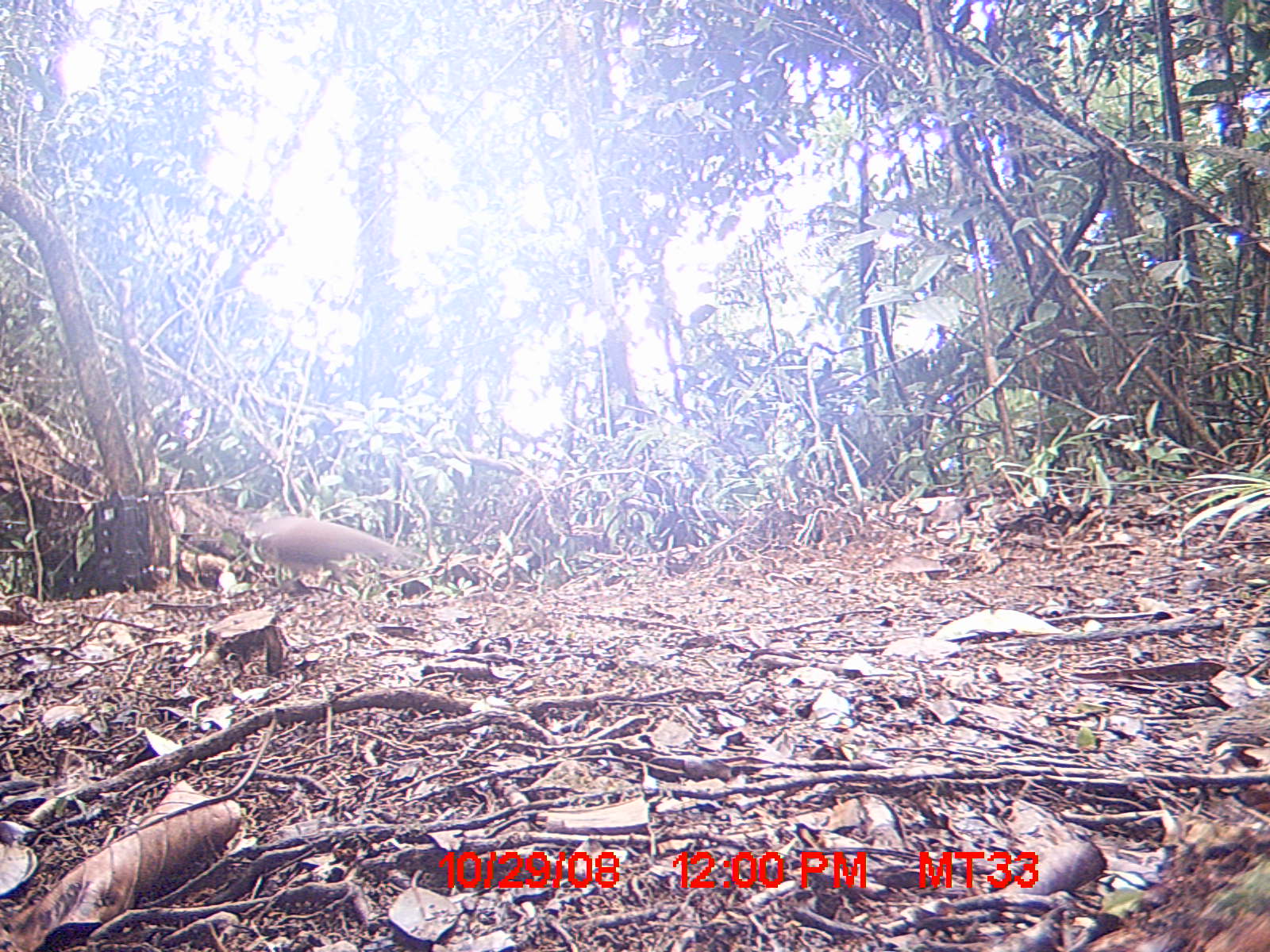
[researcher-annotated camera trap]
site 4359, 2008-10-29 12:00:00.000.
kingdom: Animalia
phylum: Chordata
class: Aves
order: Columbiformes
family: Columbidae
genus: Streptopelia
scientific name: Streptopelia picturata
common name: madagascar turtle-dove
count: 2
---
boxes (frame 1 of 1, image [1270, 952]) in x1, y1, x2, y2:
streptopelia picturata: 249, 513, 424, 584